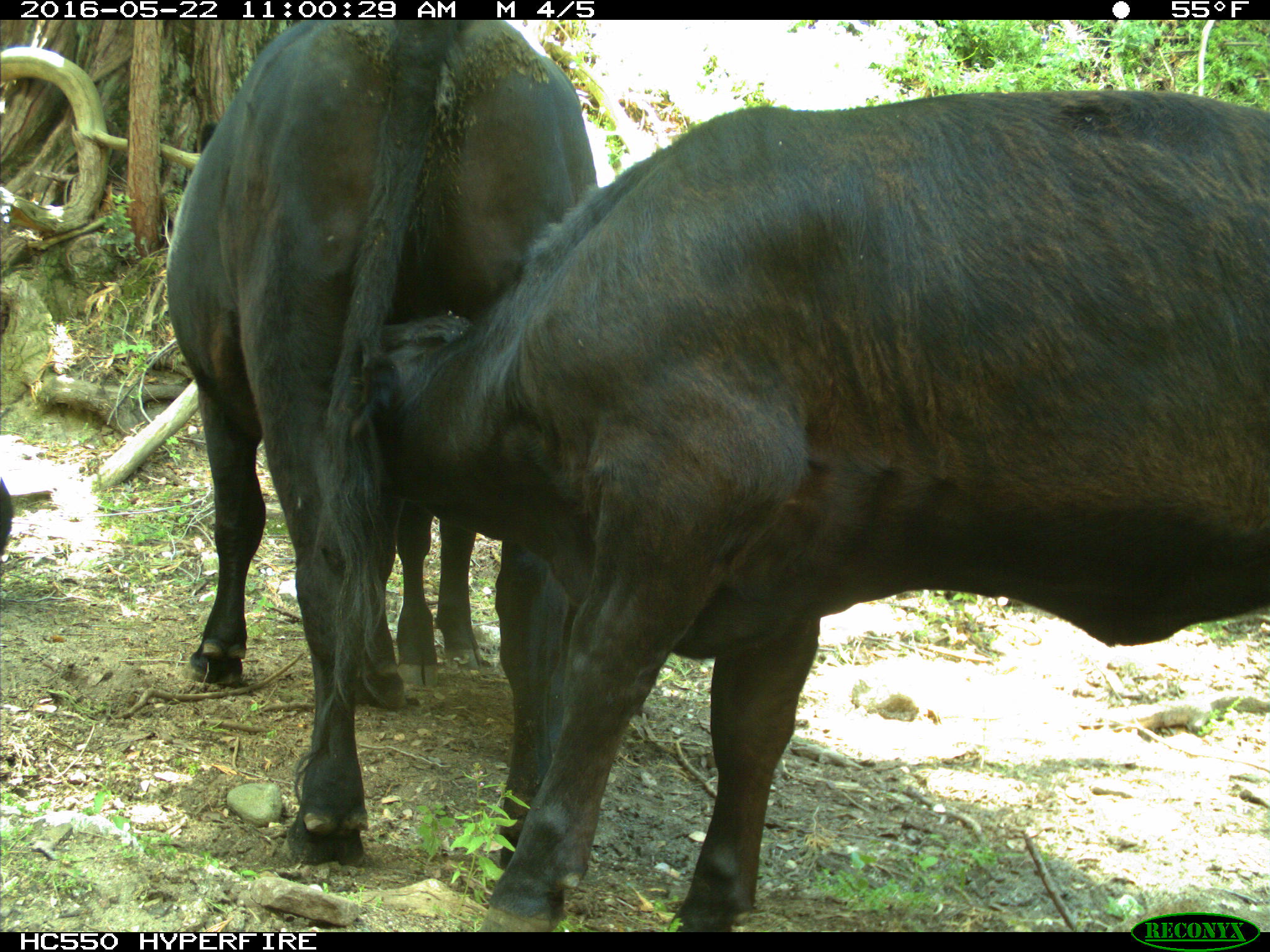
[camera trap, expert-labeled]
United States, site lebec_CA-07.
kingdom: Animalia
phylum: Chordata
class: Mammalia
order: Artiodactyla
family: Bovidae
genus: Bos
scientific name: Bos taurus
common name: domestic cow